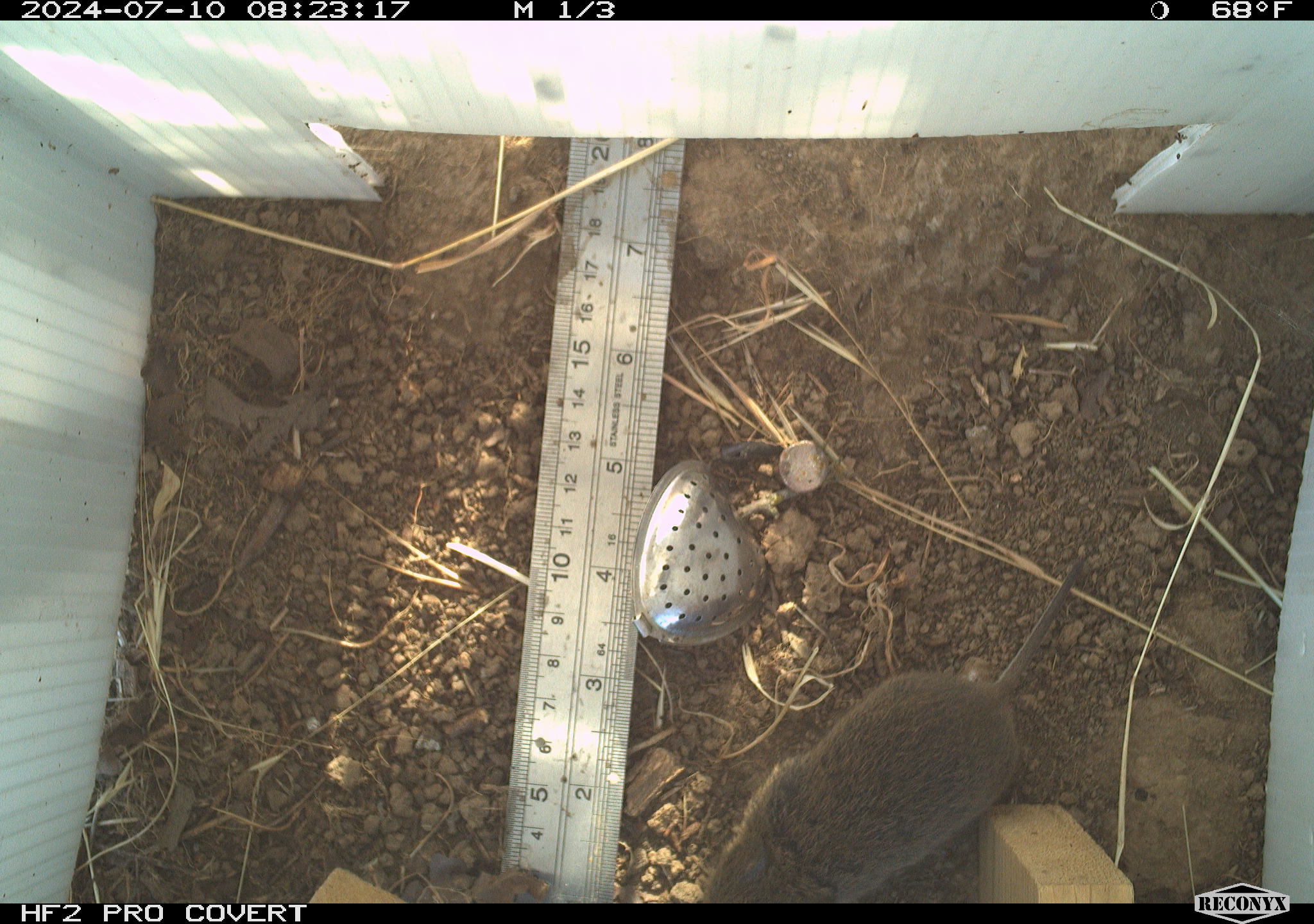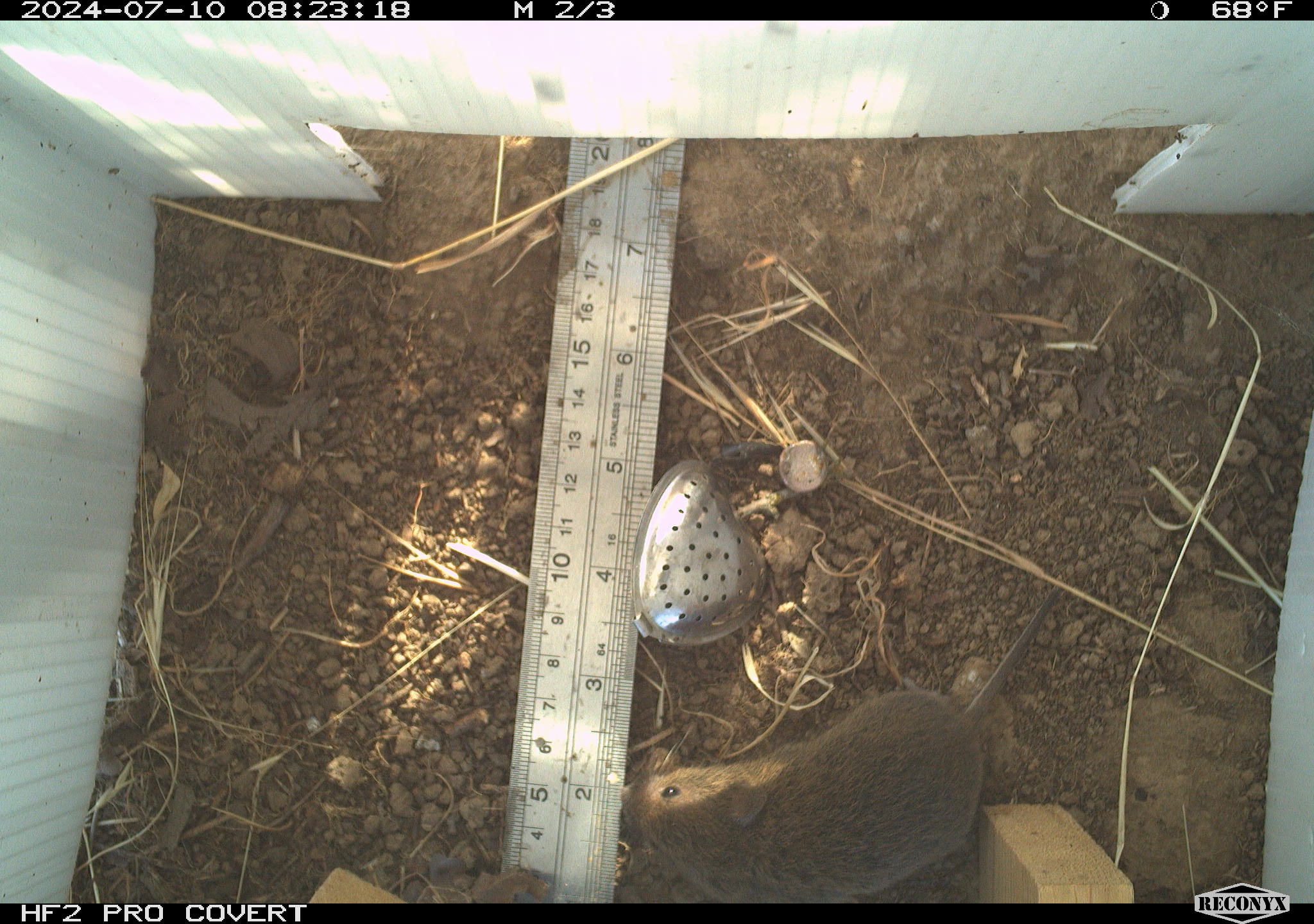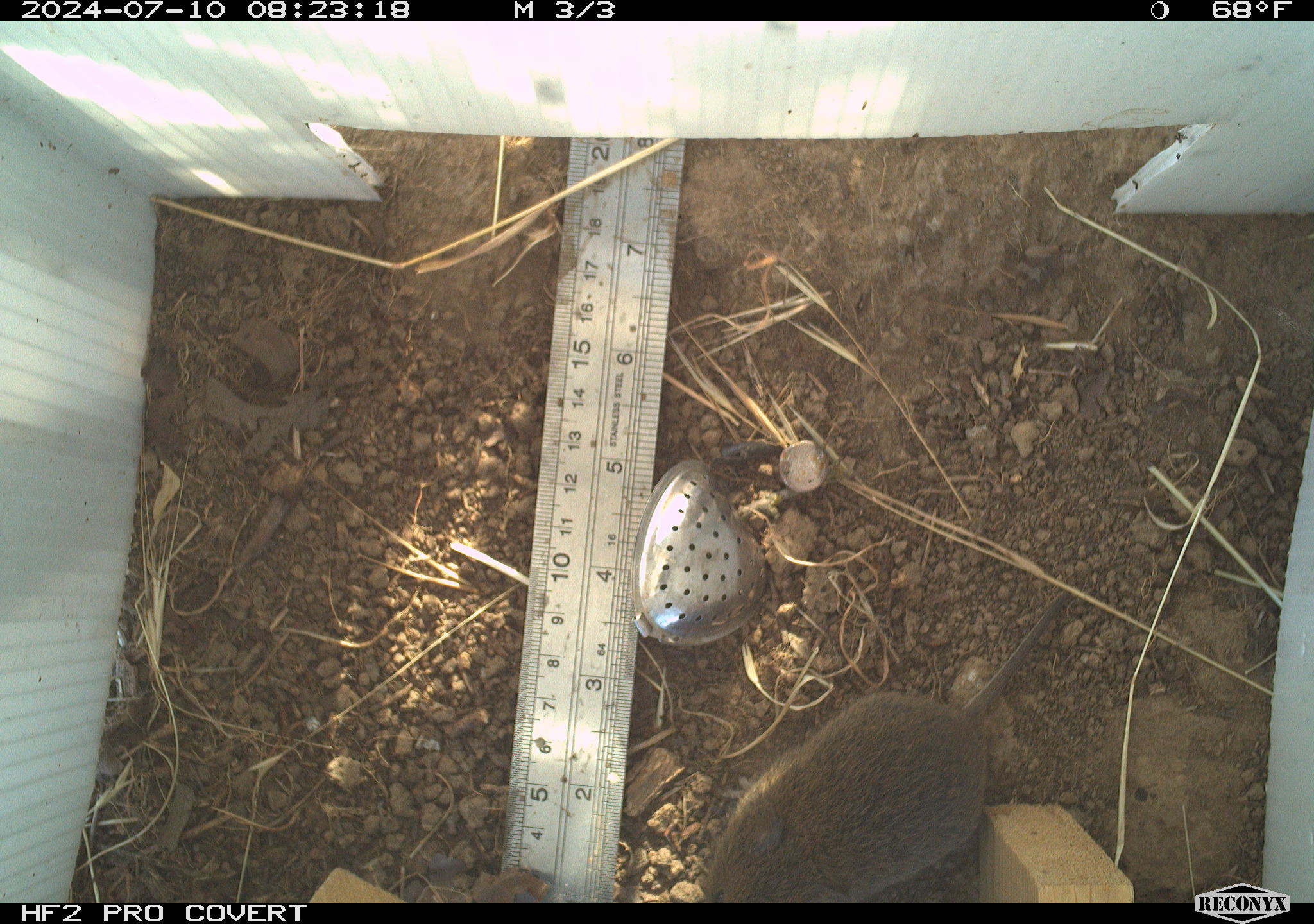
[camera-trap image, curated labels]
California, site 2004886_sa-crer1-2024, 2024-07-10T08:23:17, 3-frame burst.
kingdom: Animalia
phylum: Chordata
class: Mammalia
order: Rodentia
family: Cricetidae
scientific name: Arvicolinae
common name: voles, lemmings, and muskrats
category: arvicolinae subfamily